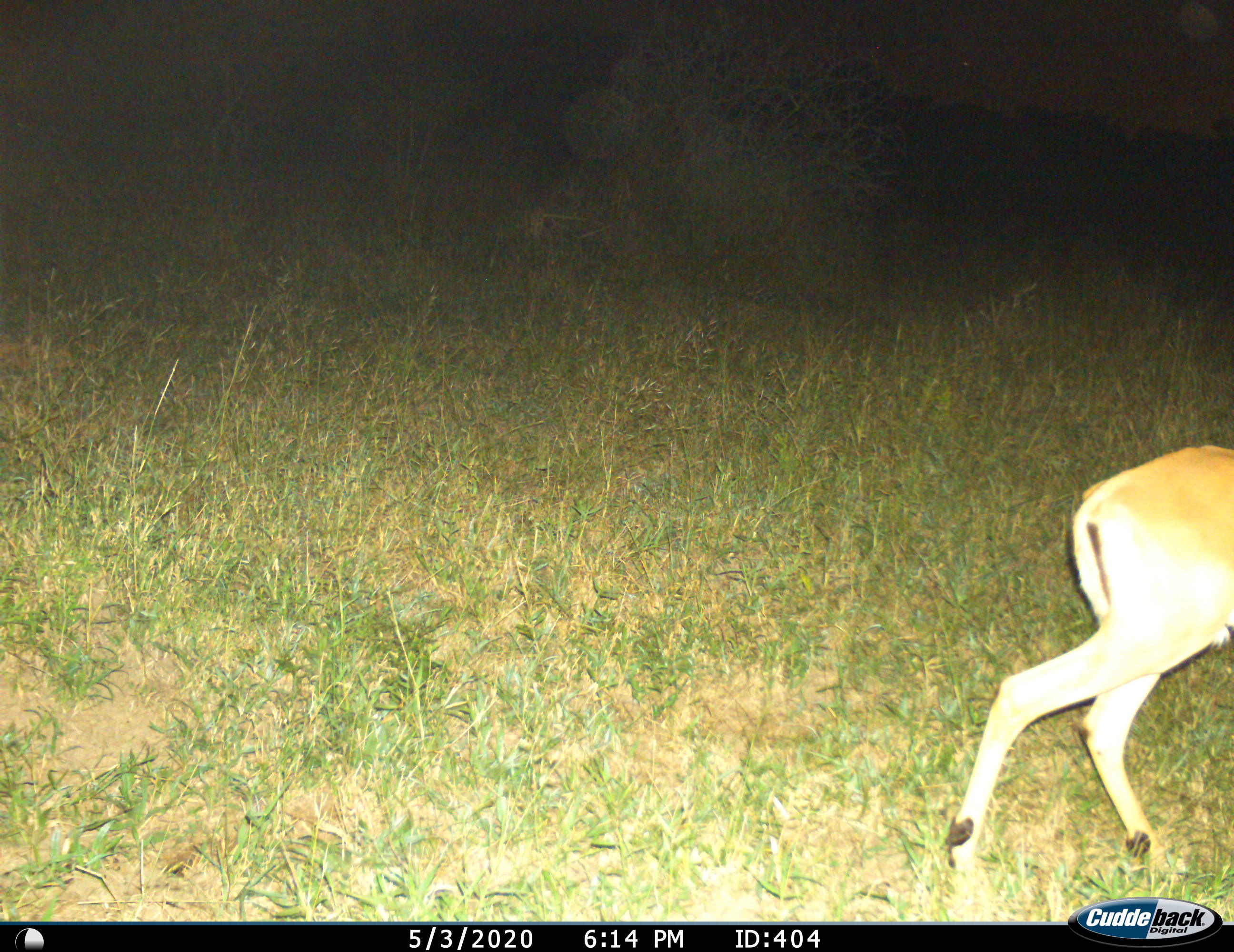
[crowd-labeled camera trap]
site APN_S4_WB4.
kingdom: Animalia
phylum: Chordata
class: Mammalia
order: Artiodactyla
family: Bovidae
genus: Aepyceros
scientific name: Aepyceros melampus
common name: impala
Impala (Aepyceros melampus), count 1. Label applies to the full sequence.